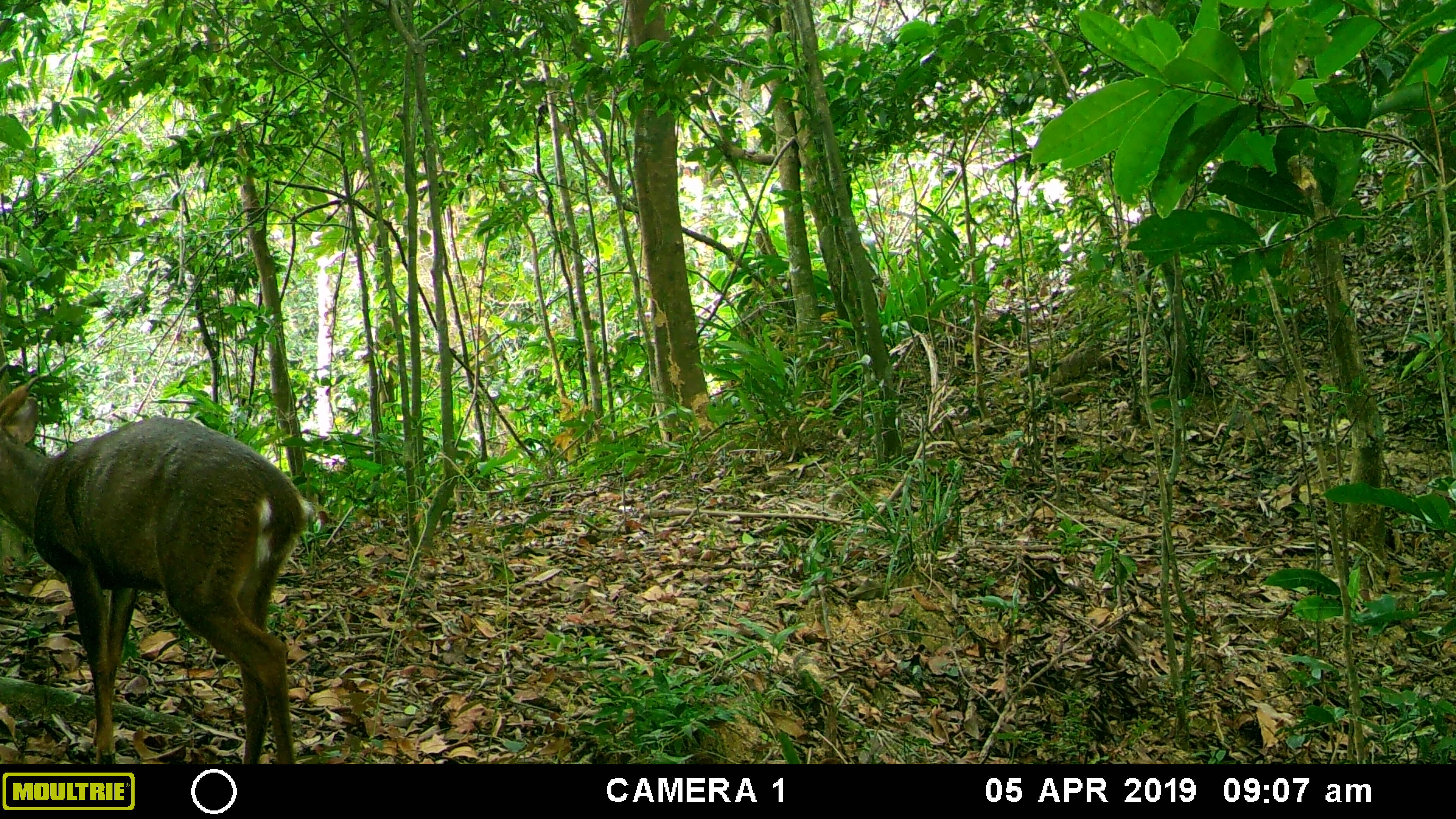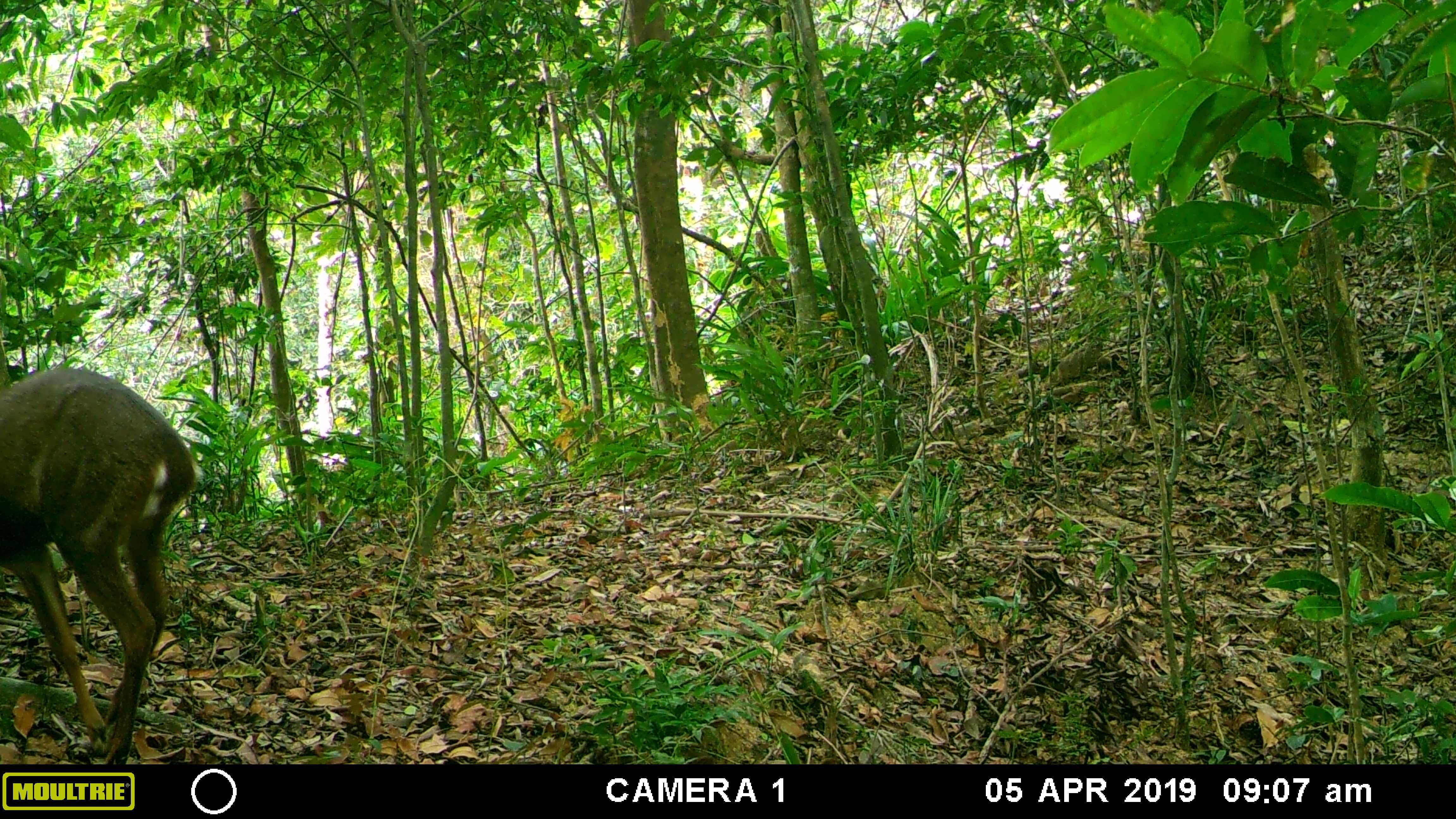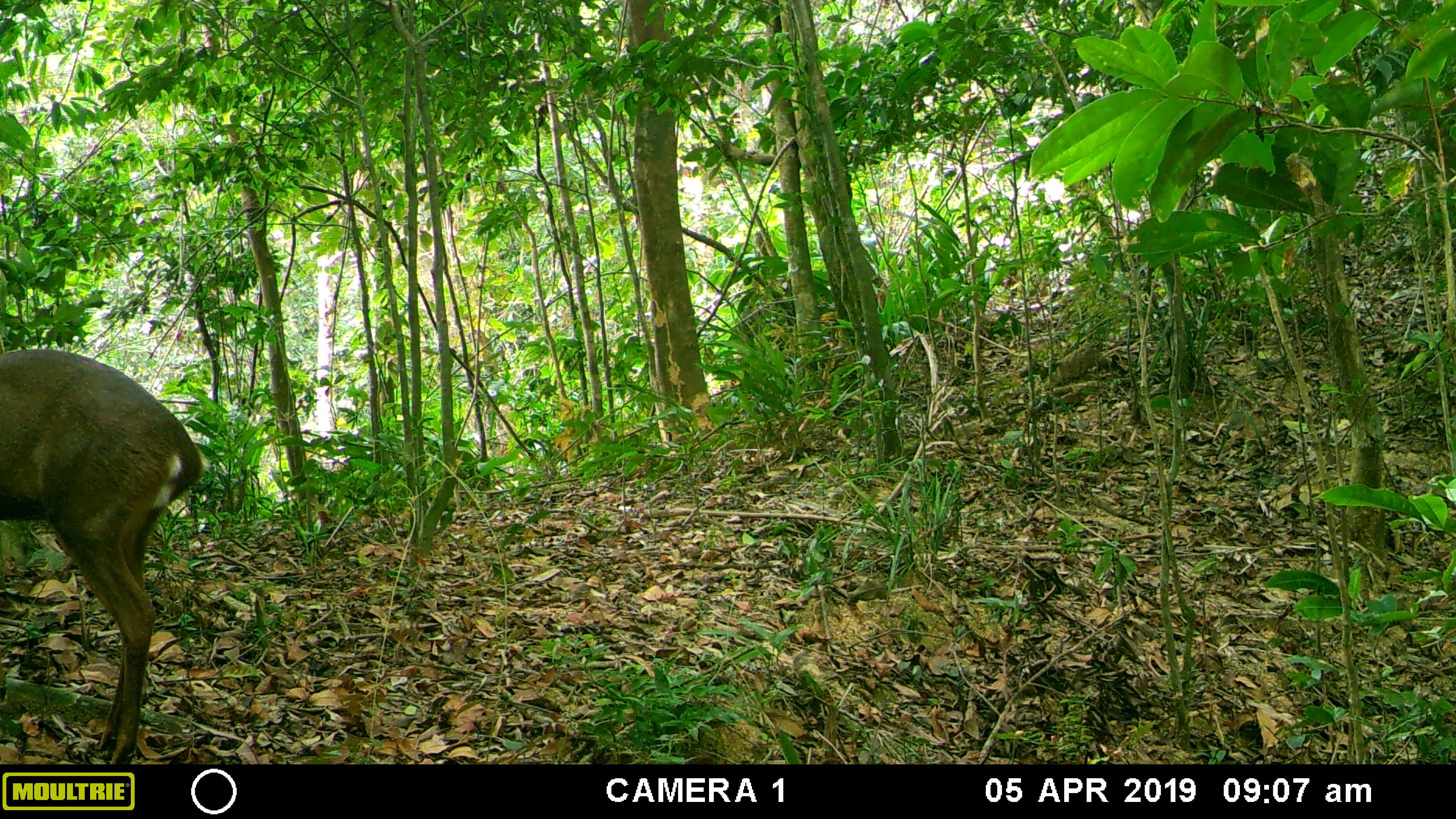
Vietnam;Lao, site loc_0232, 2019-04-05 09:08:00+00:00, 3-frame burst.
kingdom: Animalia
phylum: Chordata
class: Mammalia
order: Artiodactyla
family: Cervidae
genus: Muntiacus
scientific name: Muntiacus vuquangensis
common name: large-antlered muntjac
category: large antlered muntjac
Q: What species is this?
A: Large antlered muntjac (large-antlered muntjac) (Muntiacus vuquangensis).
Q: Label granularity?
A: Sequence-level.